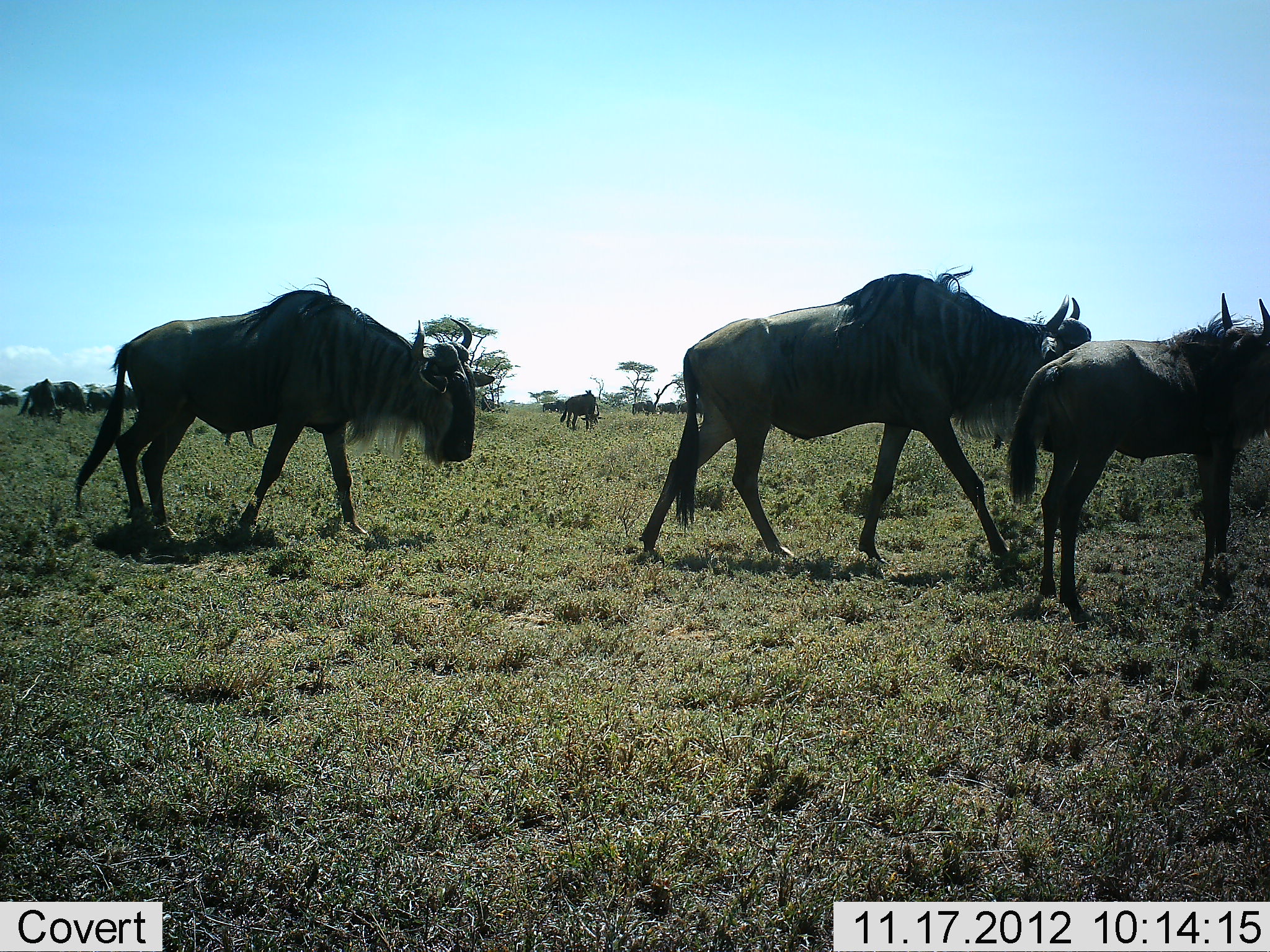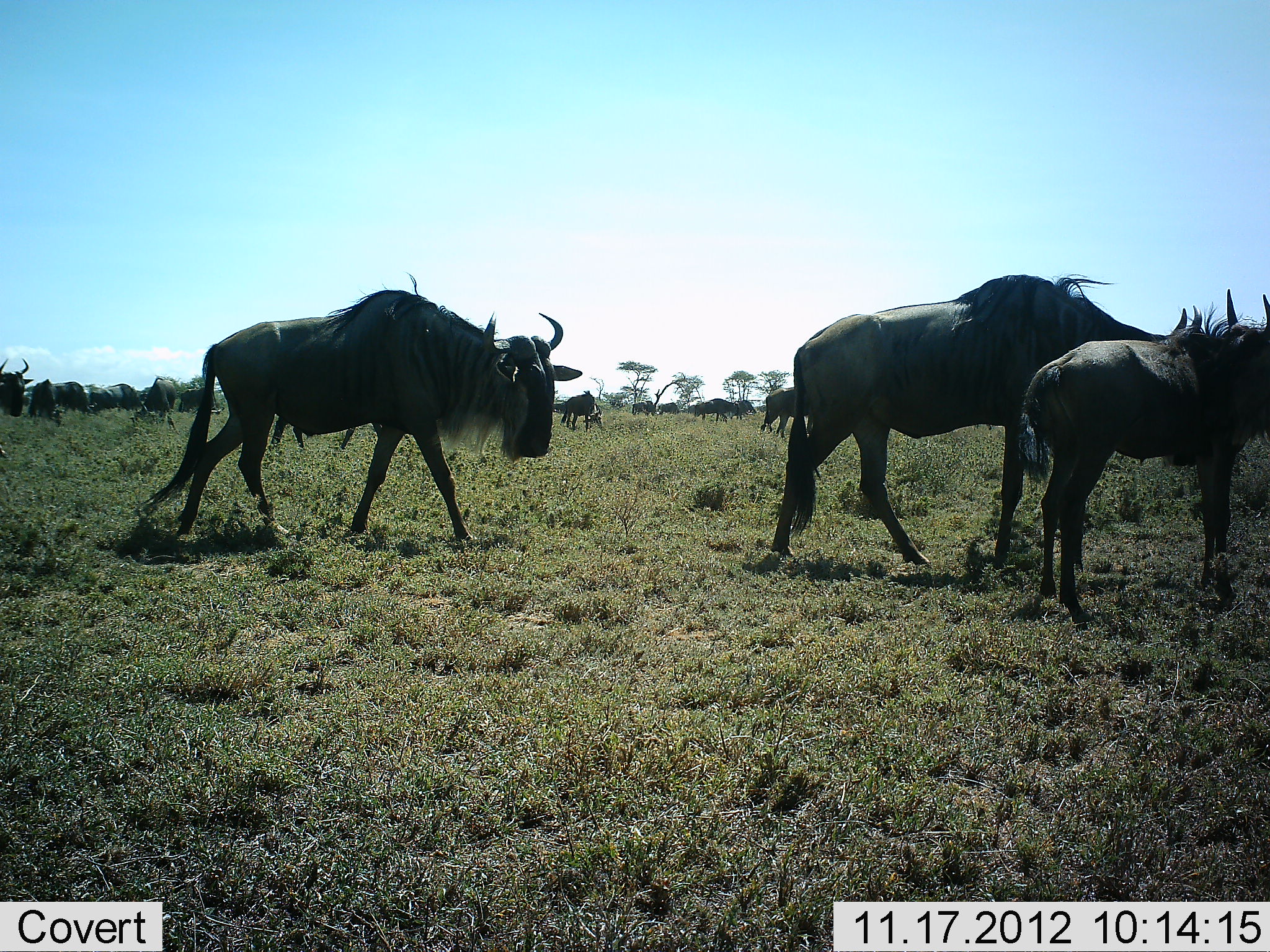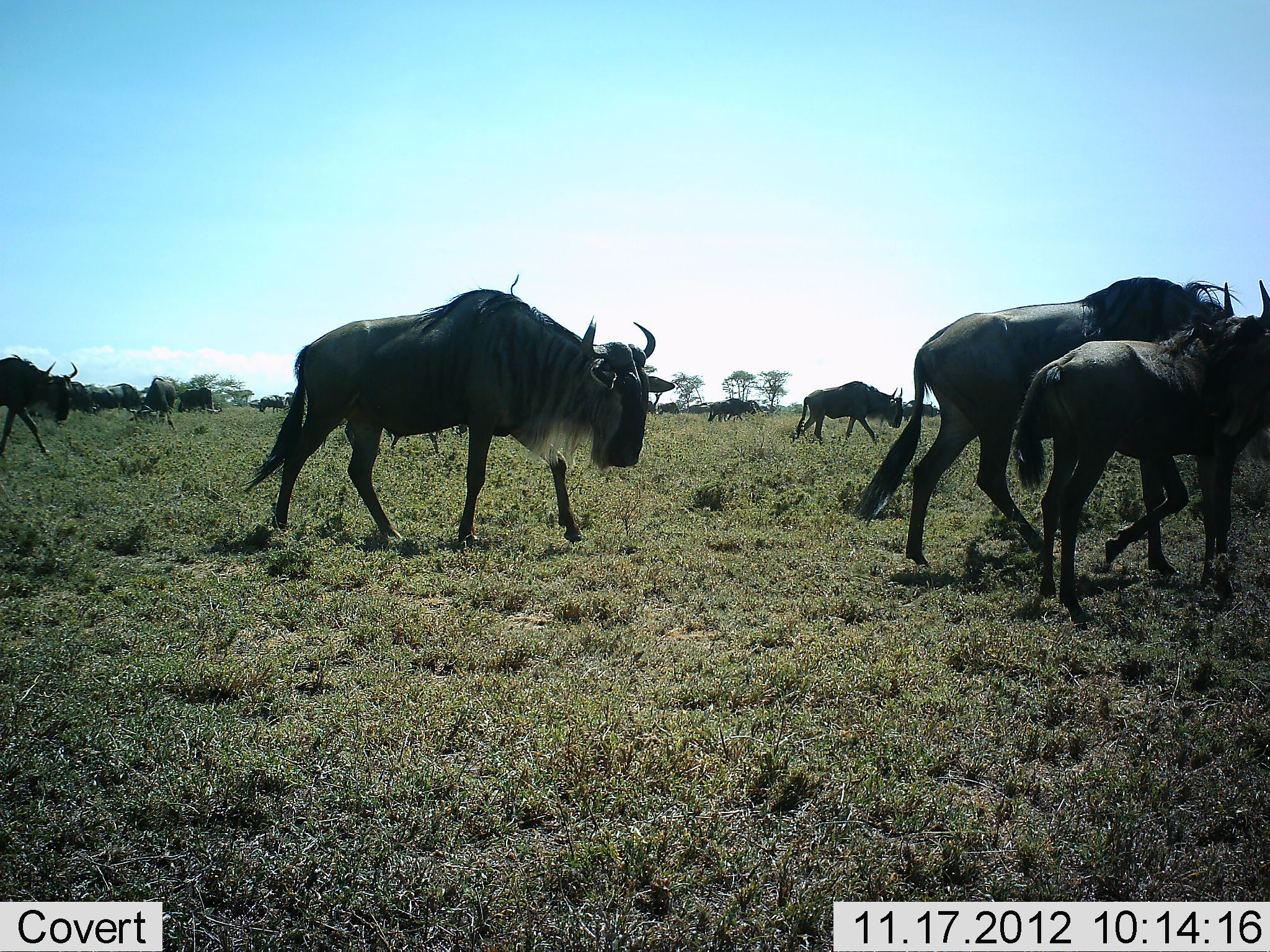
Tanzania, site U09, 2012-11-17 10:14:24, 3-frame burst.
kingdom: Animalia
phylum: Chordata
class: Mammalia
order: Artiodactyla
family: Bovidae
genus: Connochaetes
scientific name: Connochaetes taurinus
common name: blue wildebeest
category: wildebeest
Wildebeest (blue wildebeest) (Connochaetes taurinus), count 11-50. Behavior (volunteer vote fractions): standing 40%, resting 0%, moving 100%, interacting 0%. Young present (vote fraction): 70%. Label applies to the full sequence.